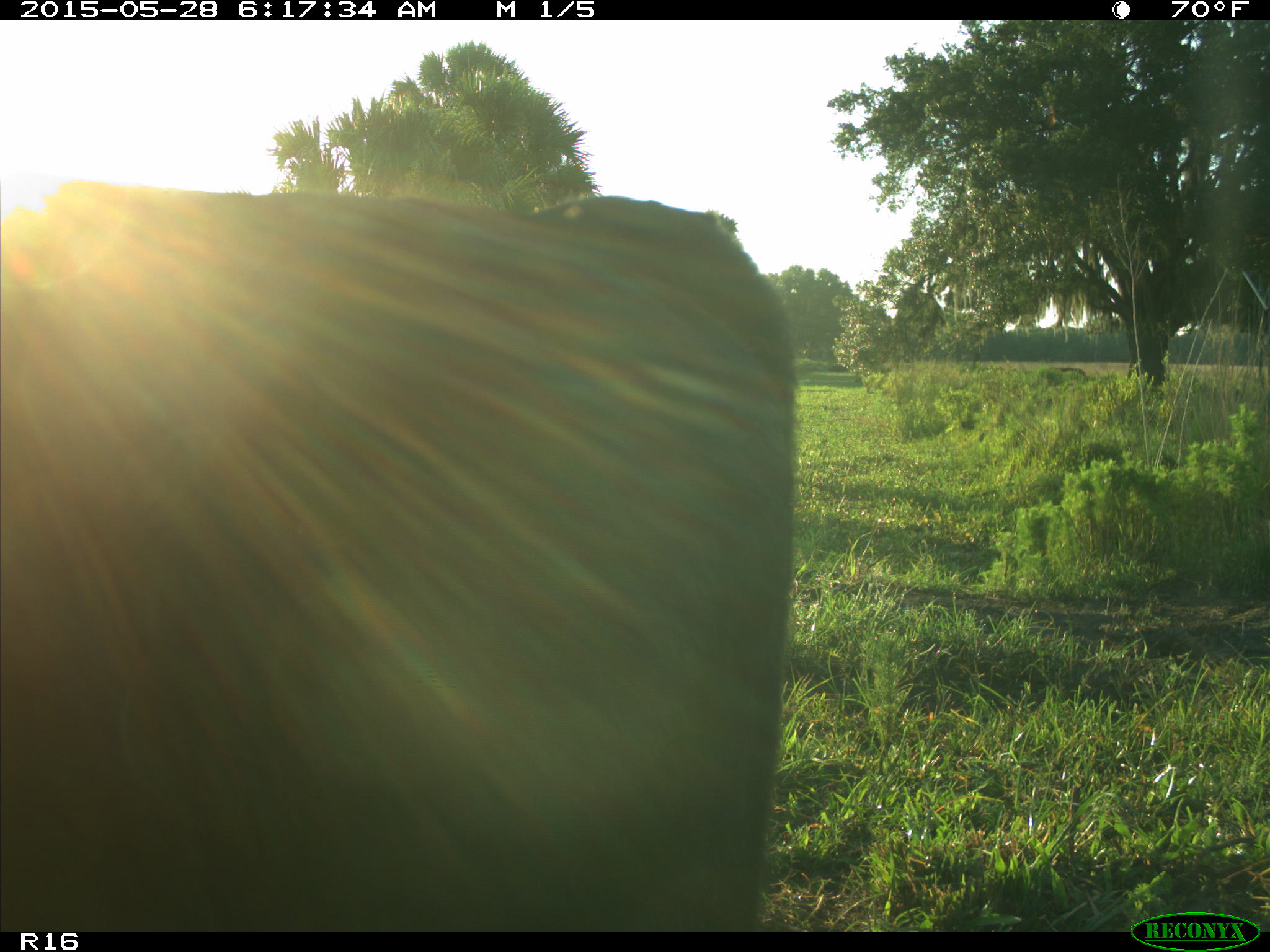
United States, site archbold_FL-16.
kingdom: Animalia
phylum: Chordata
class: Mammalia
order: Artiodactyla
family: Bovidae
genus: Bos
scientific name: Bos taurus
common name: domestic cow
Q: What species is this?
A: Bos taurus (domestic cow).